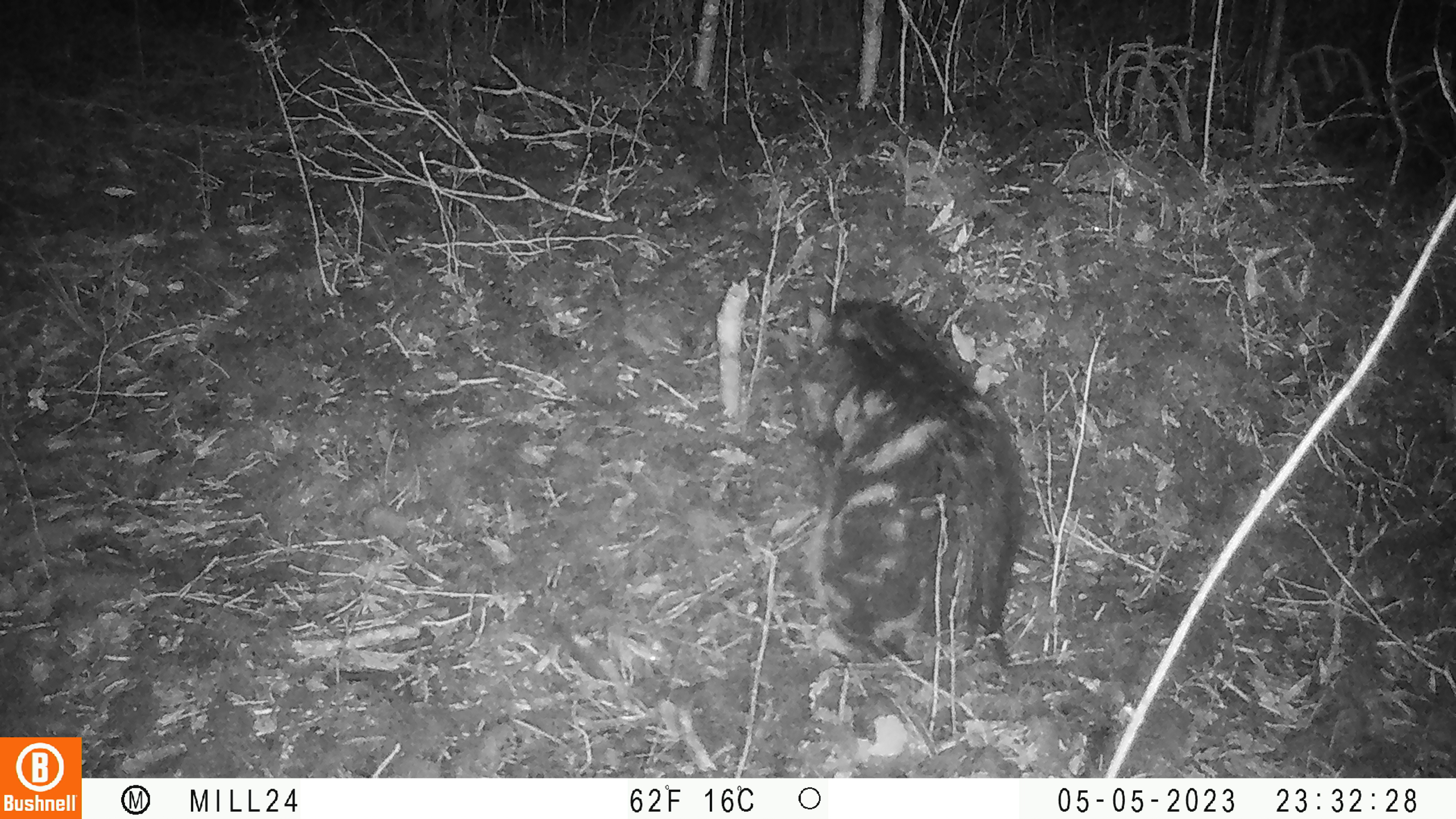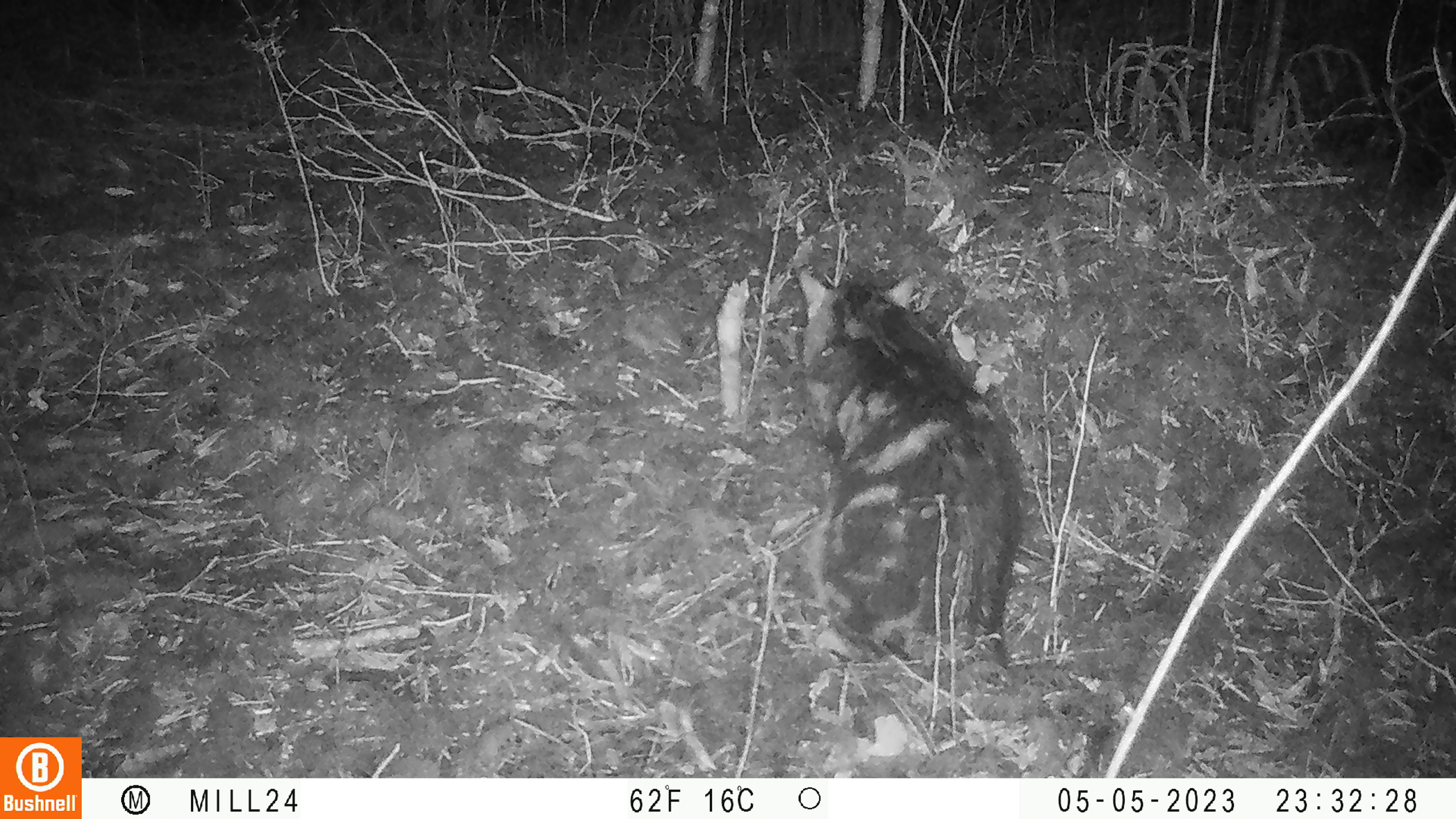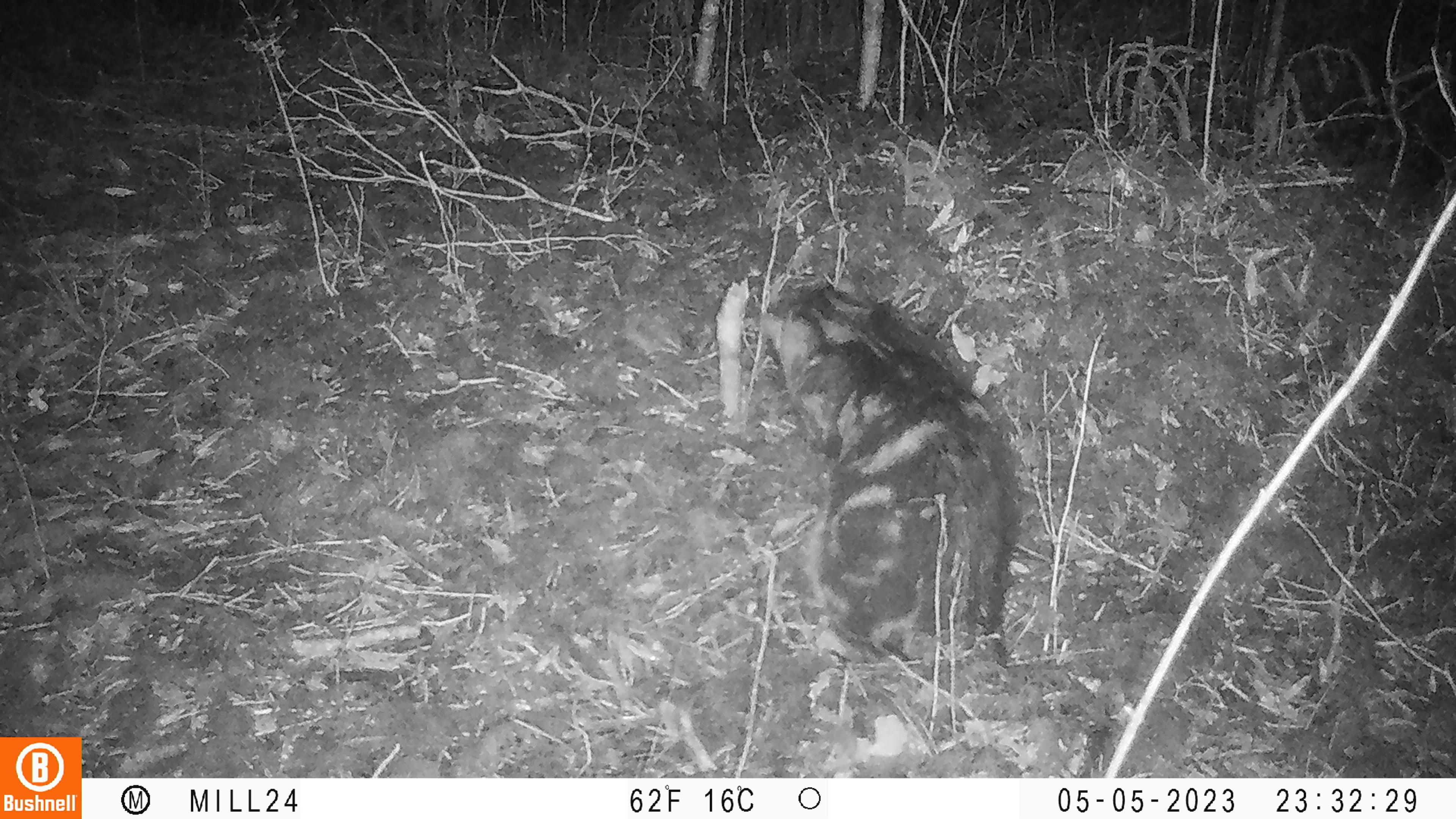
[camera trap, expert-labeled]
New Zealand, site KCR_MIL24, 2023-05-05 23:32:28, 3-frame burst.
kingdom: Animalia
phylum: Chordata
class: Mammalia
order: Carnivora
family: Felidae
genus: Felis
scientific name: Felis catus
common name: domestic cat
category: cat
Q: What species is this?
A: Cat (domestic cat) (Felis catus).